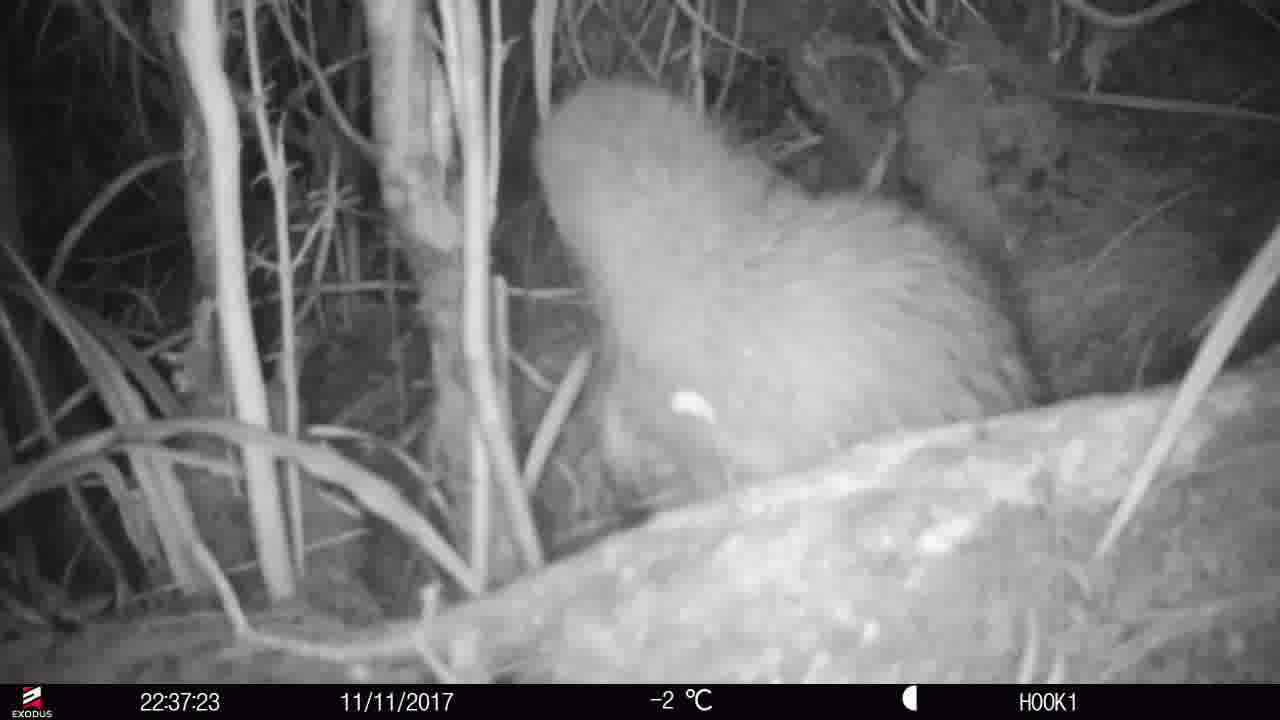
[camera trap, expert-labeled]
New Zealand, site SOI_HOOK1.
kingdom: Animalia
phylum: Chordata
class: Aves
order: Apterygiformes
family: Apterygidae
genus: Apteryx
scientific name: Apteryx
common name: kiwi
Kiwi (Apteryx).